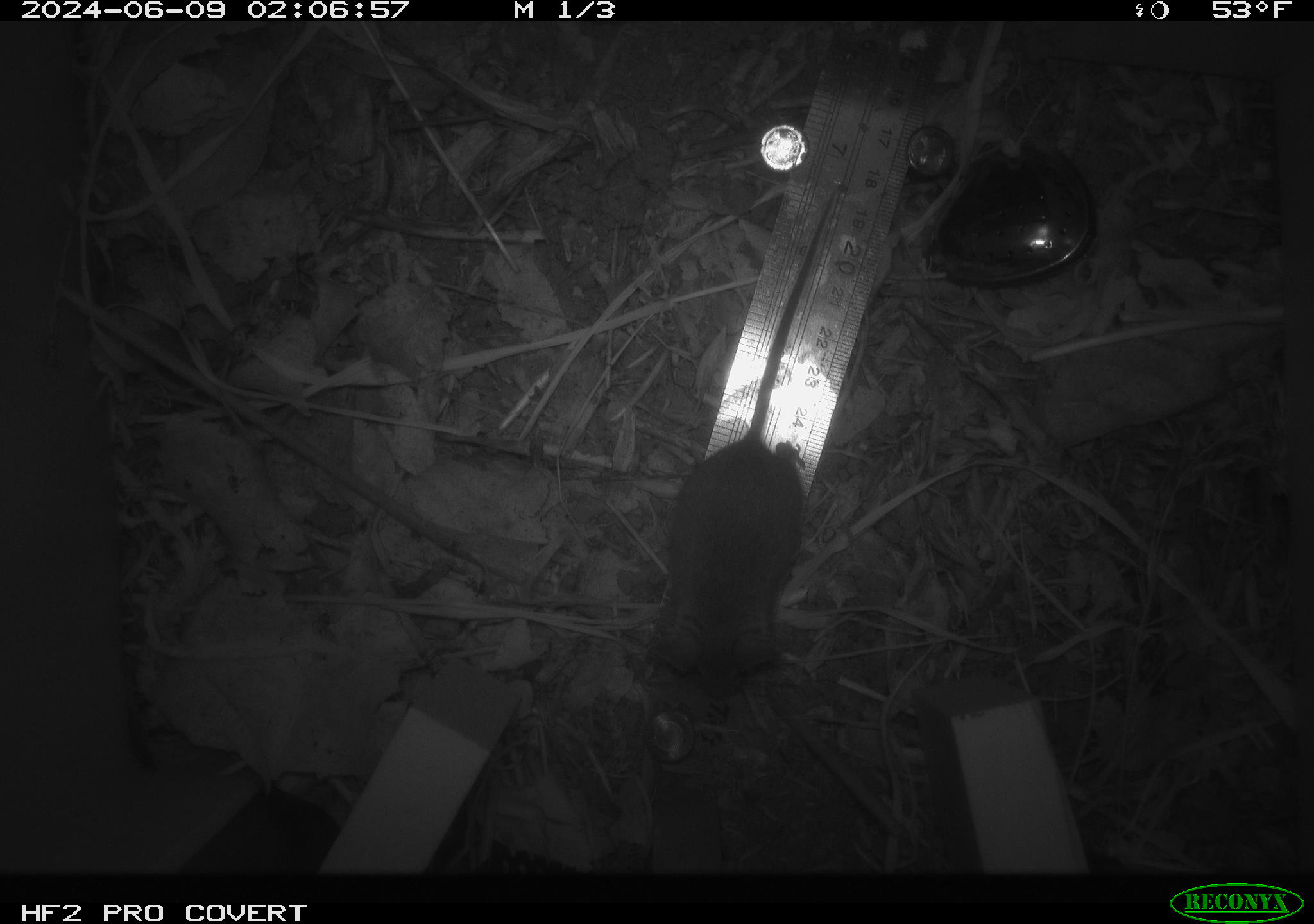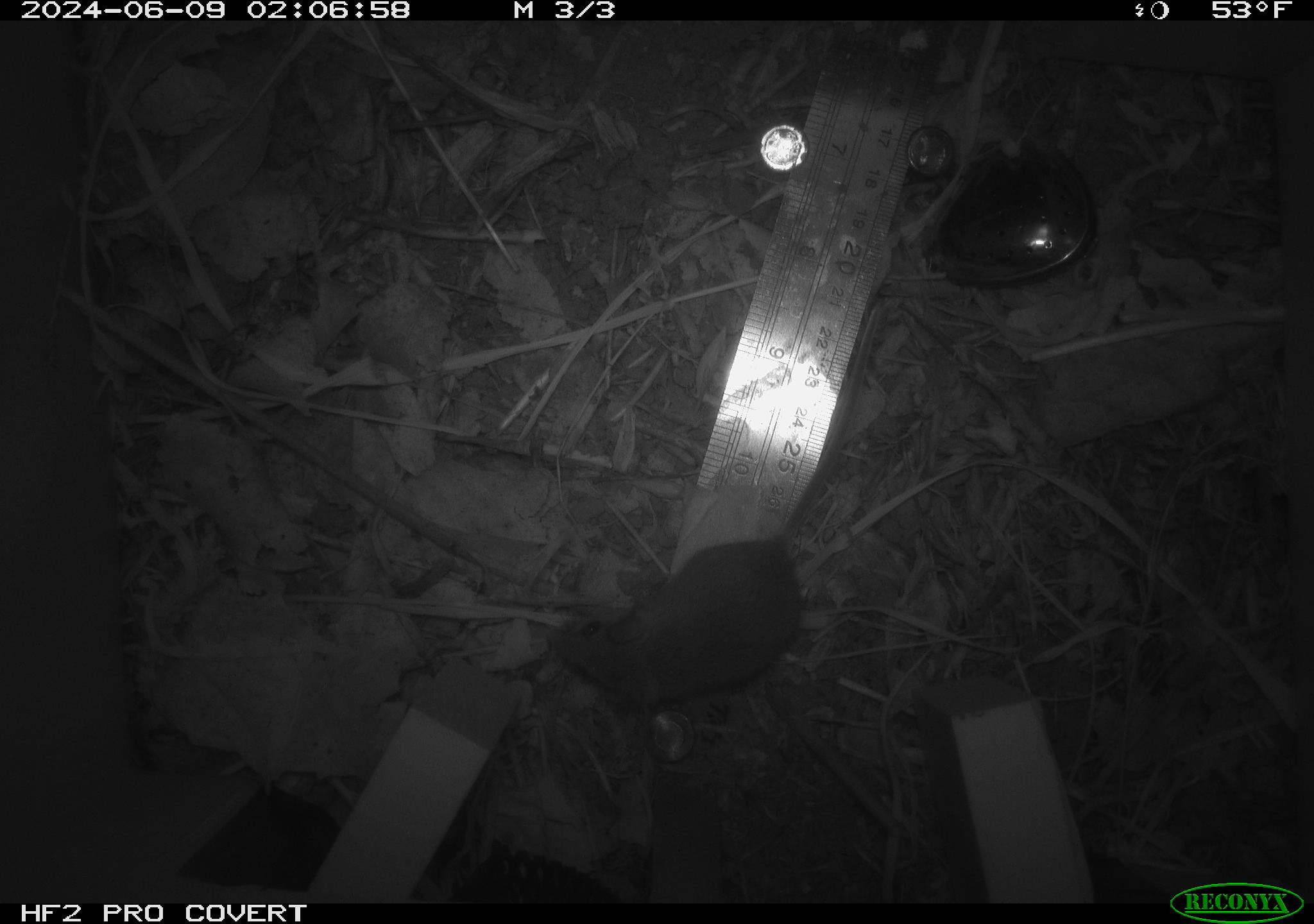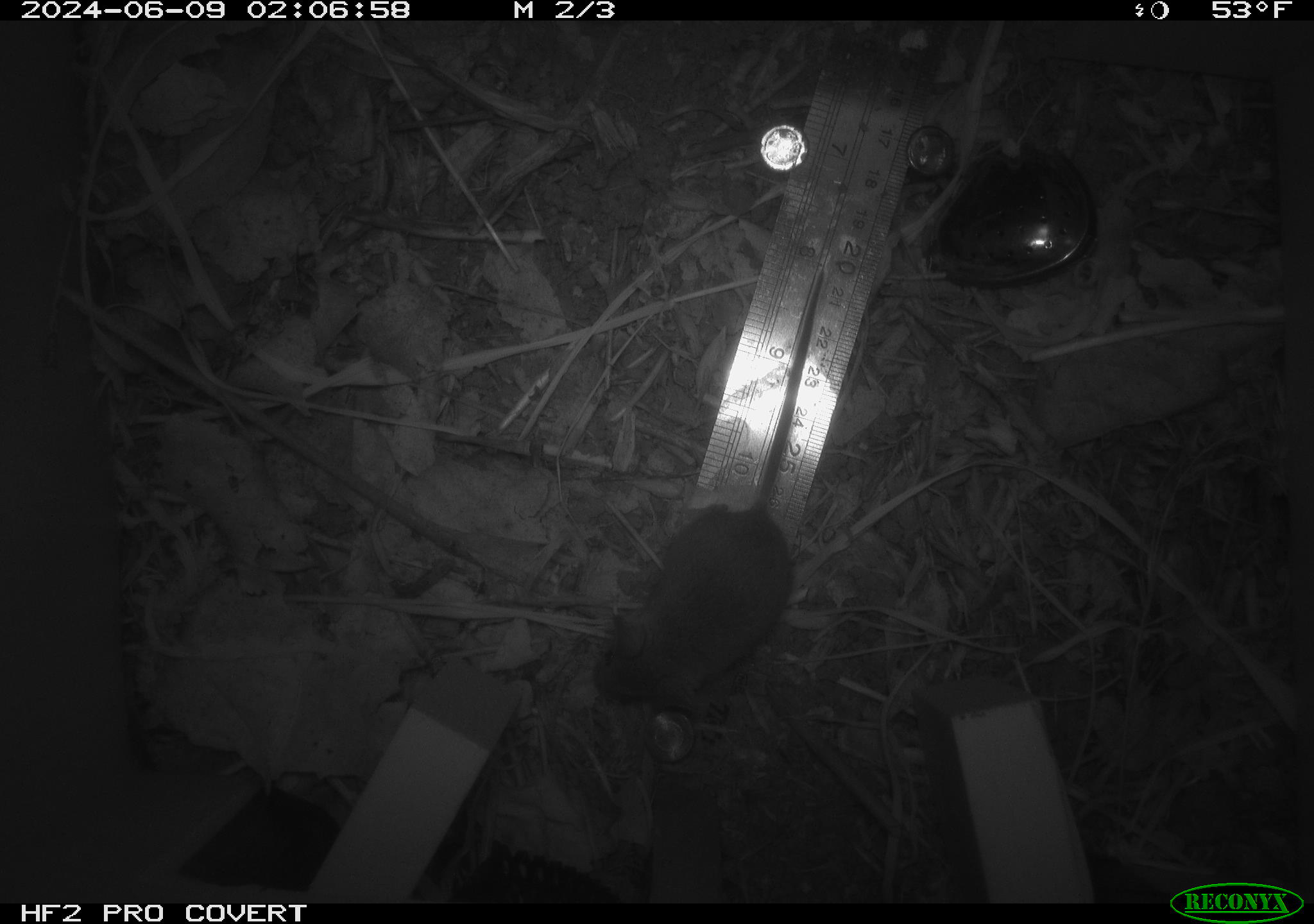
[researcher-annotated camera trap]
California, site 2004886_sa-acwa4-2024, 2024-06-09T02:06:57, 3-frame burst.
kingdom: Animalia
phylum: Chordata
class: Mammalia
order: Rodentia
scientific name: Rodentia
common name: mouse species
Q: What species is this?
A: Mouse species (Rodentia).